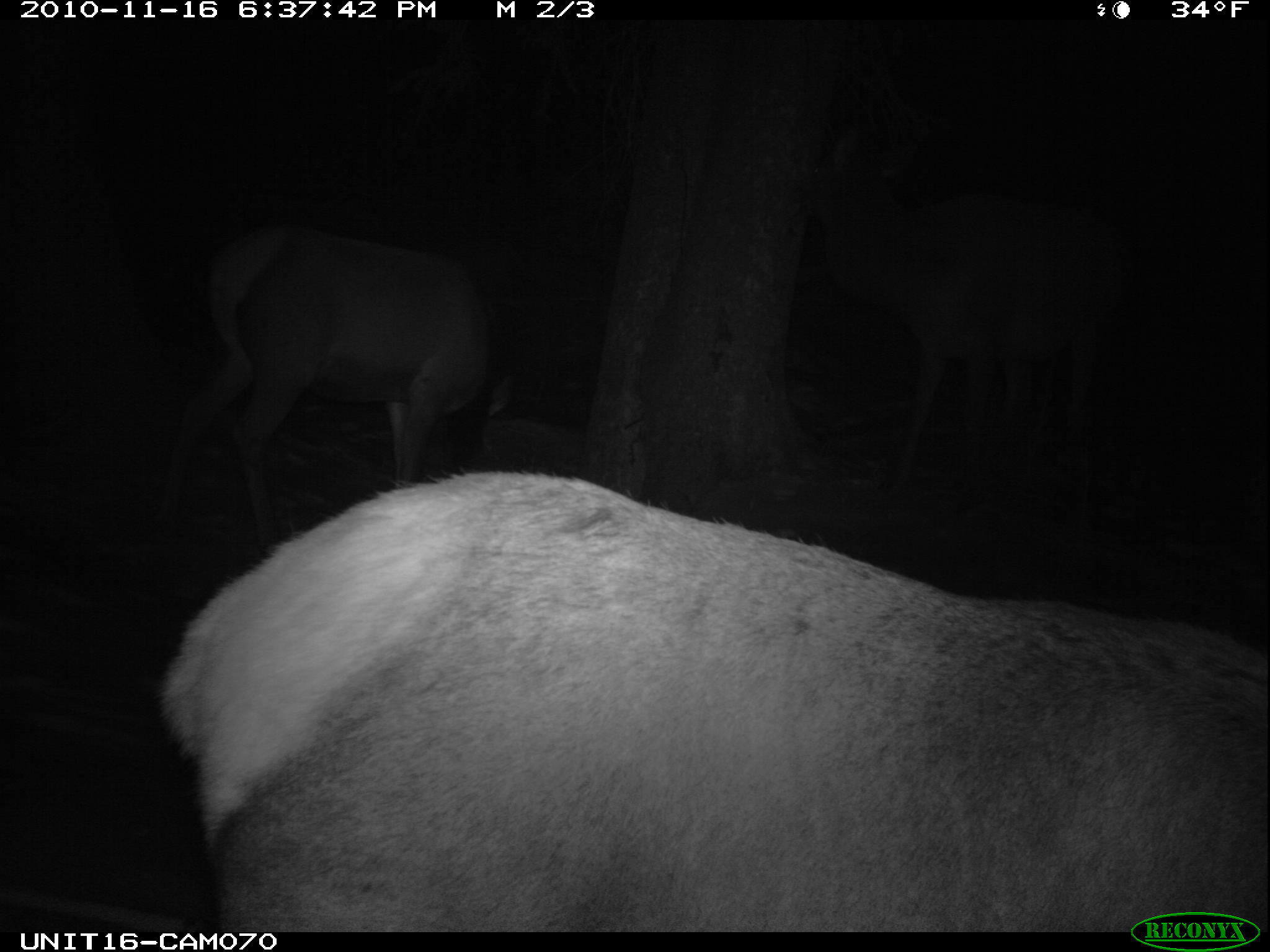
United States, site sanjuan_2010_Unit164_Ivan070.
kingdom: Animalia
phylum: Chordata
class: Mammalia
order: Artiodactyla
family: Cervidae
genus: Cervus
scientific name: Cervus elaphus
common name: red deer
Cervus elaphus (red deer).